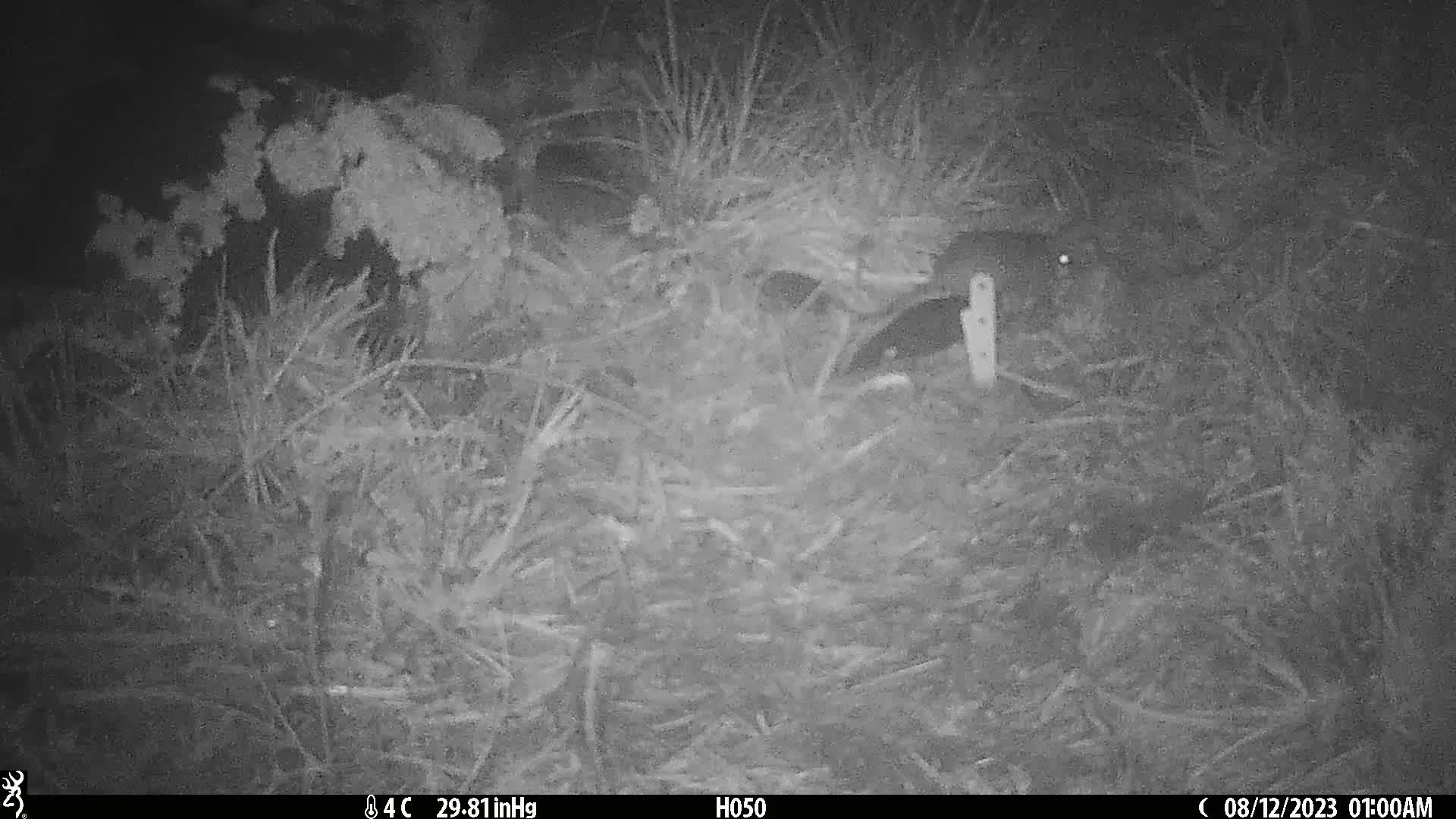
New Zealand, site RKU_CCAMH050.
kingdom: Animalia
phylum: Chordata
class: Mammalia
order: Rodentia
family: Muridae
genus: Rattus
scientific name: Rattus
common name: rat